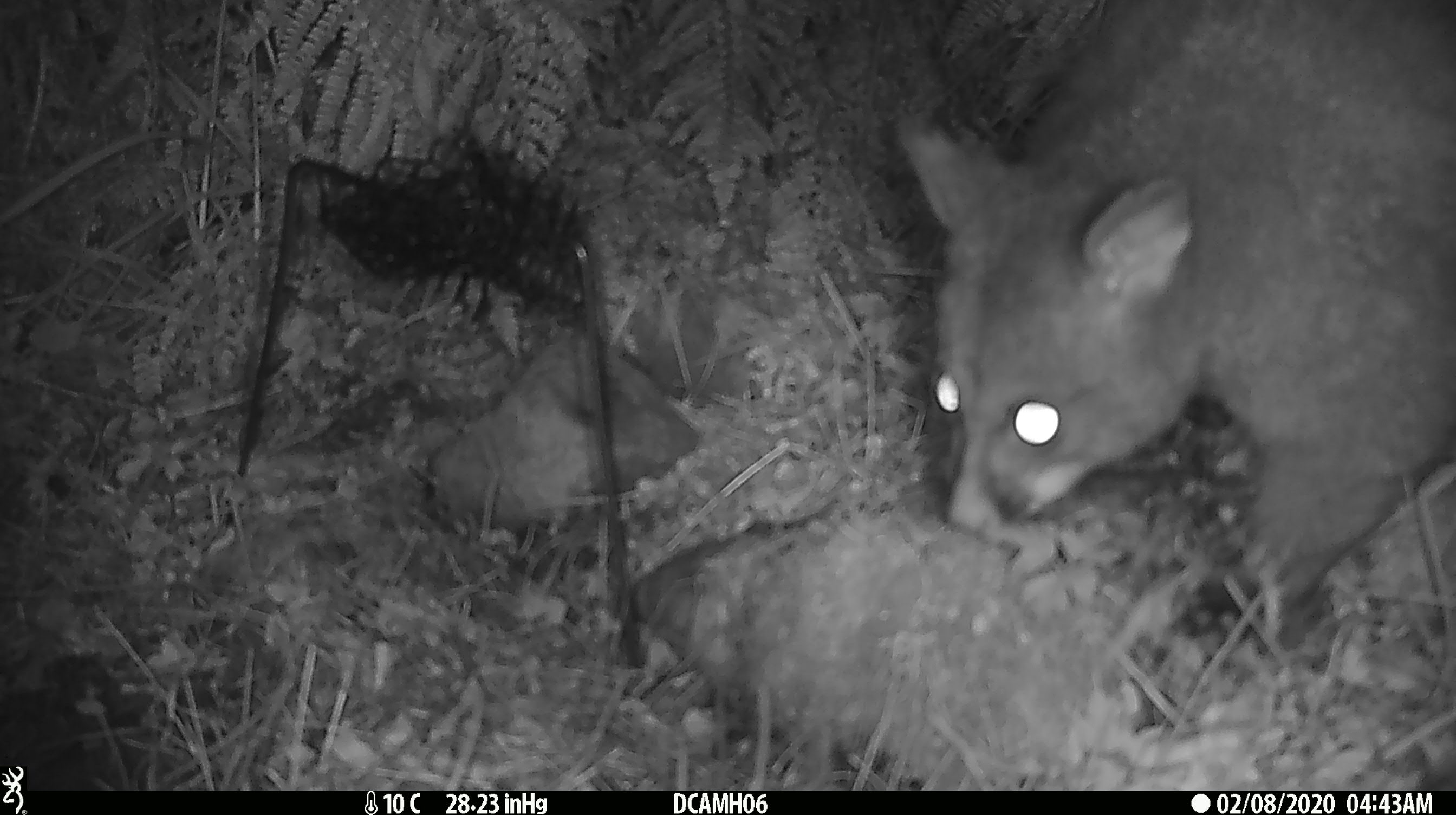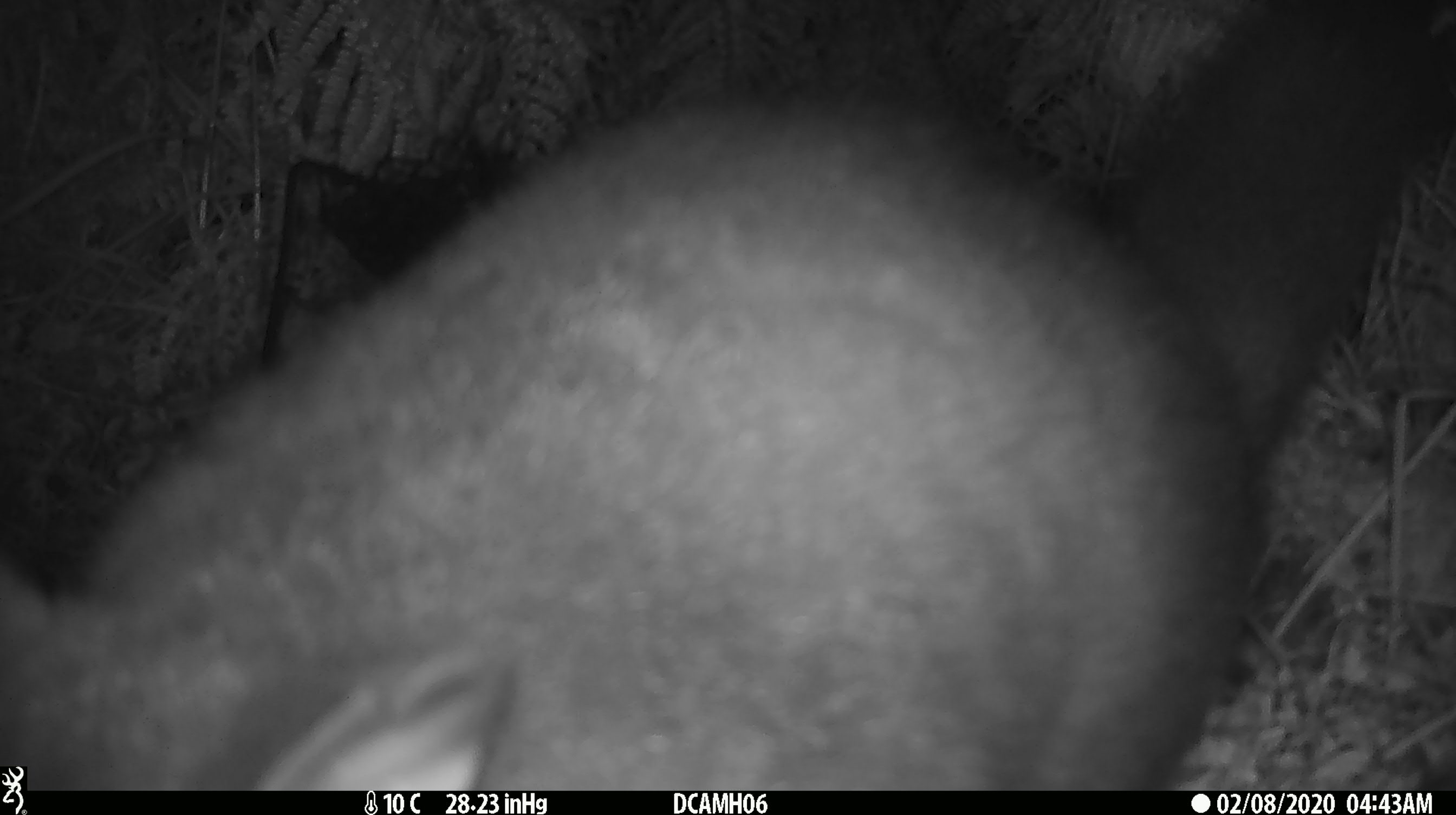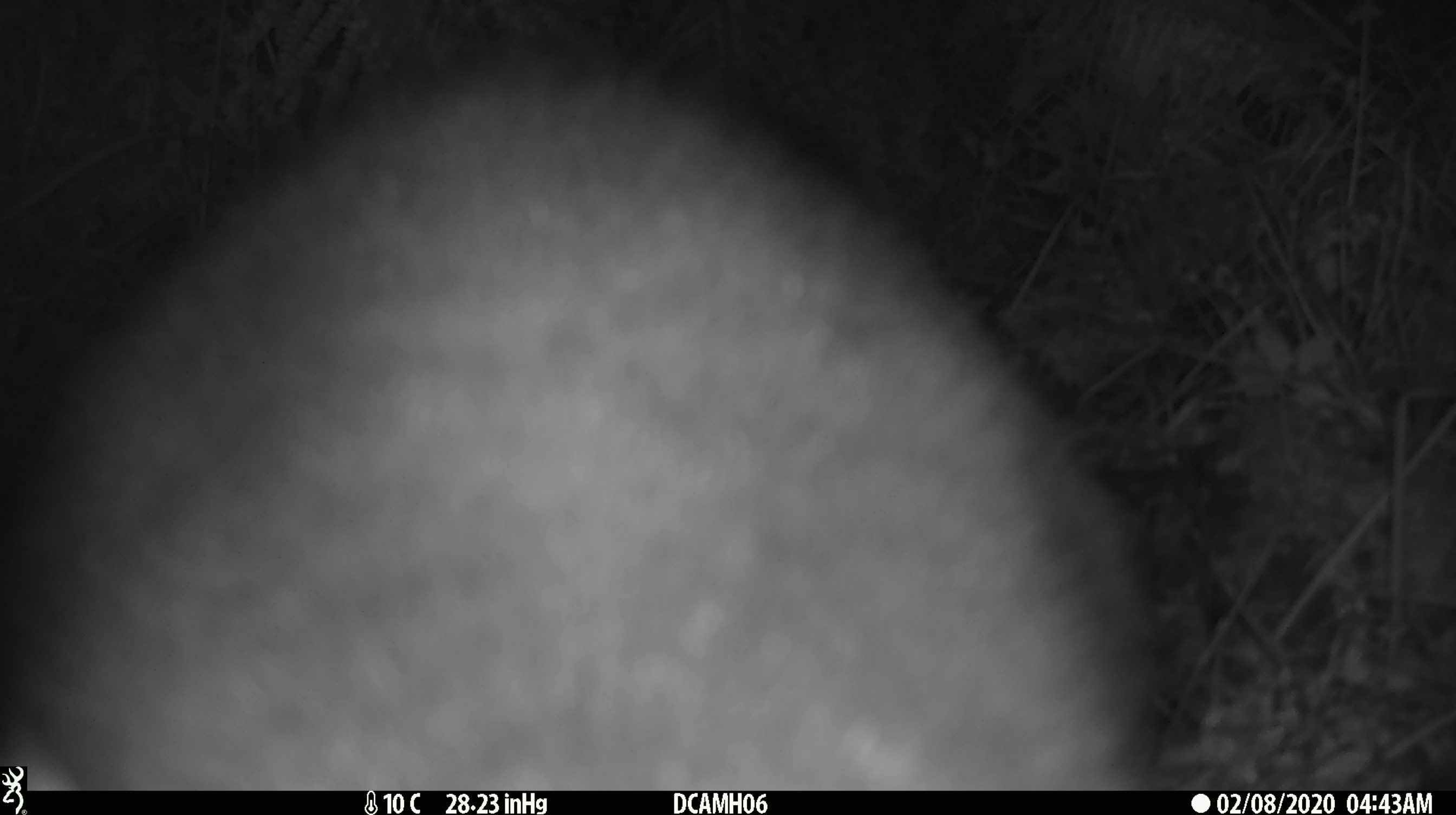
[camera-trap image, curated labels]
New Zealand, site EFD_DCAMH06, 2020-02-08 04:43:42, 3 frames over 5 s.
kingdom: Animalia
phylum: Chordata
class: Mammalia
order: Diprotodontia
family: Phalangeridae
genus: Trichosurus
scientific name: Trichosurus vulpecula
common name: common brushtail possum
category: possum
Possum (common brushtail possum) (Trichosurus vulpecula).